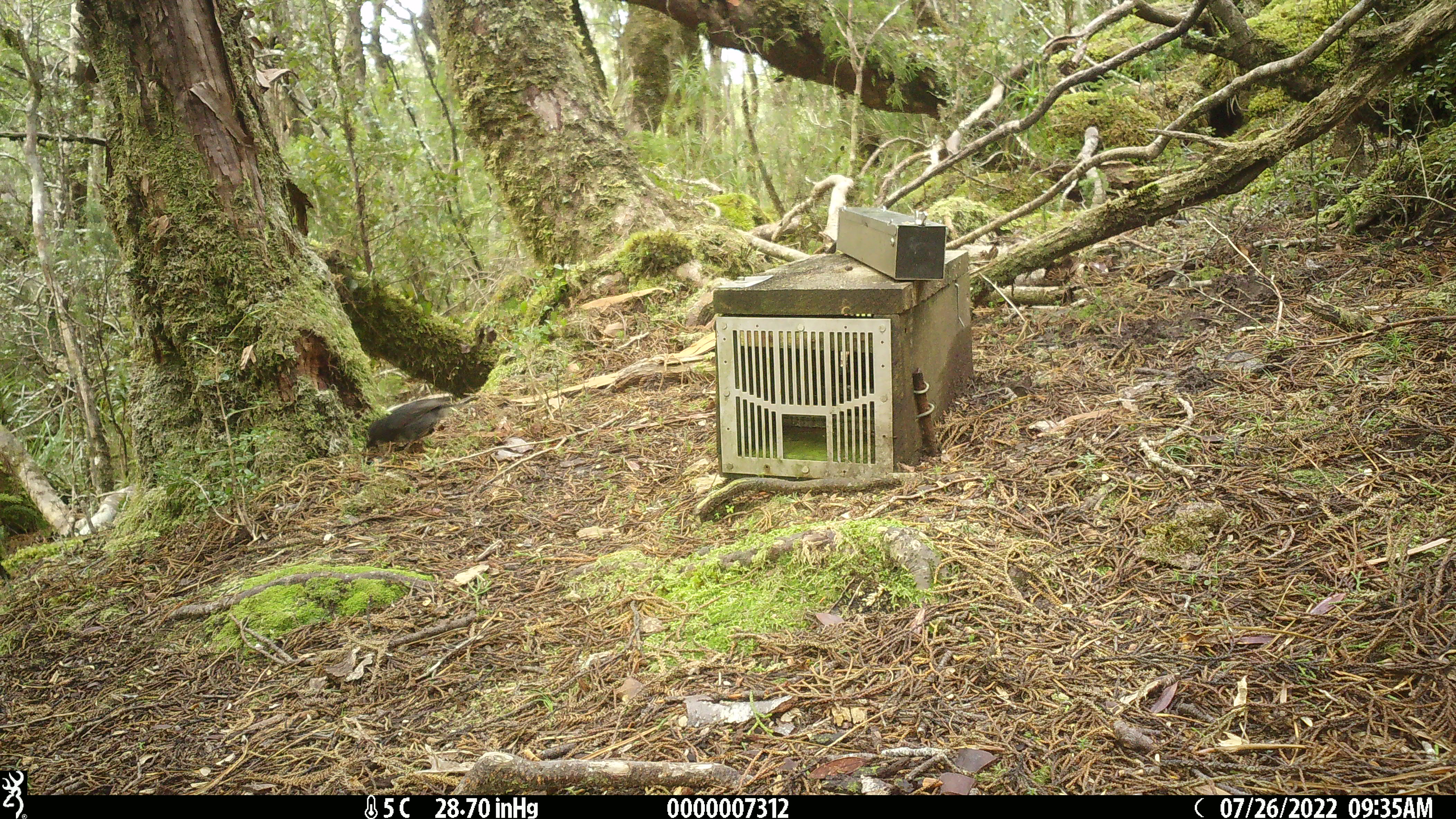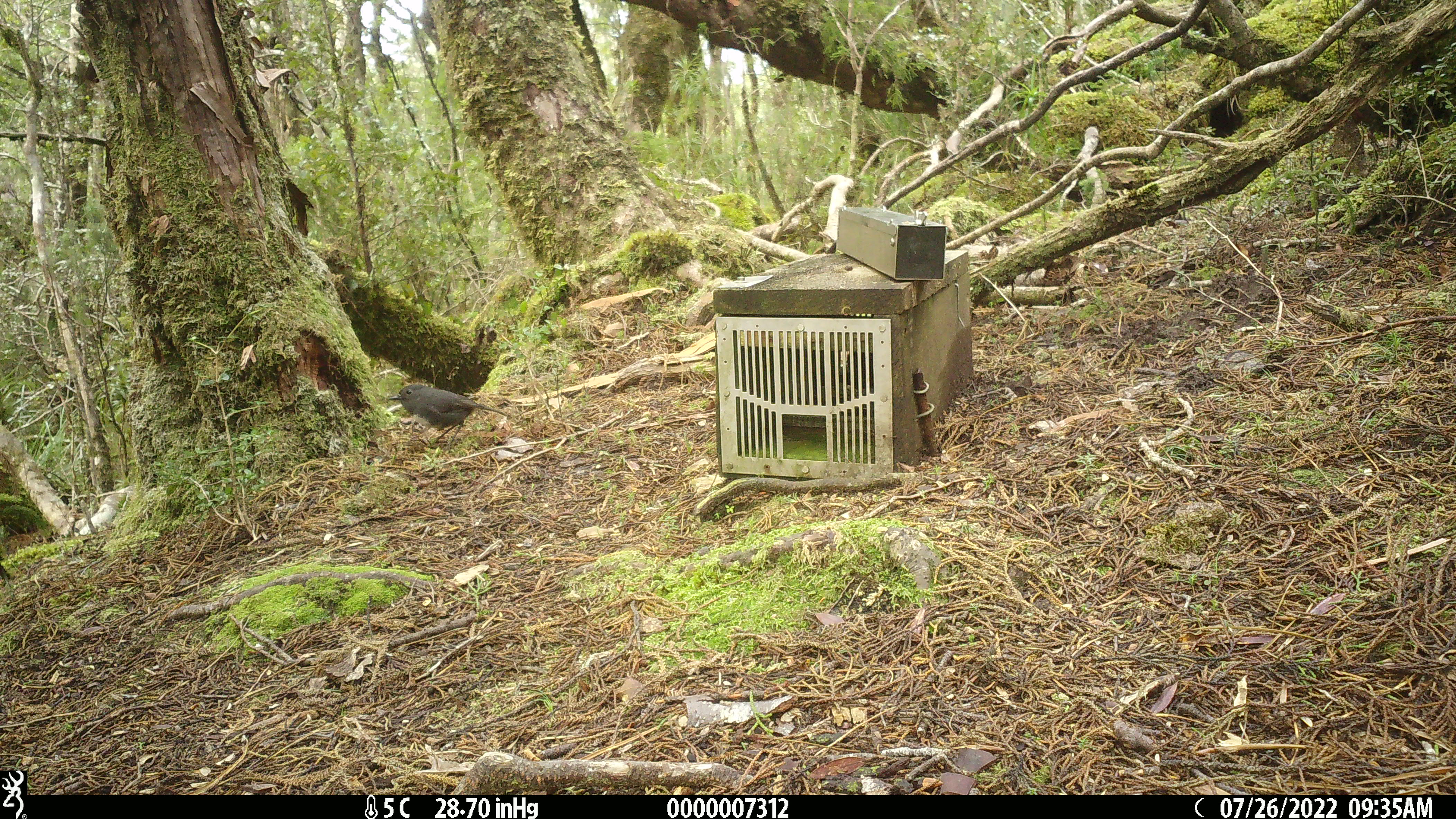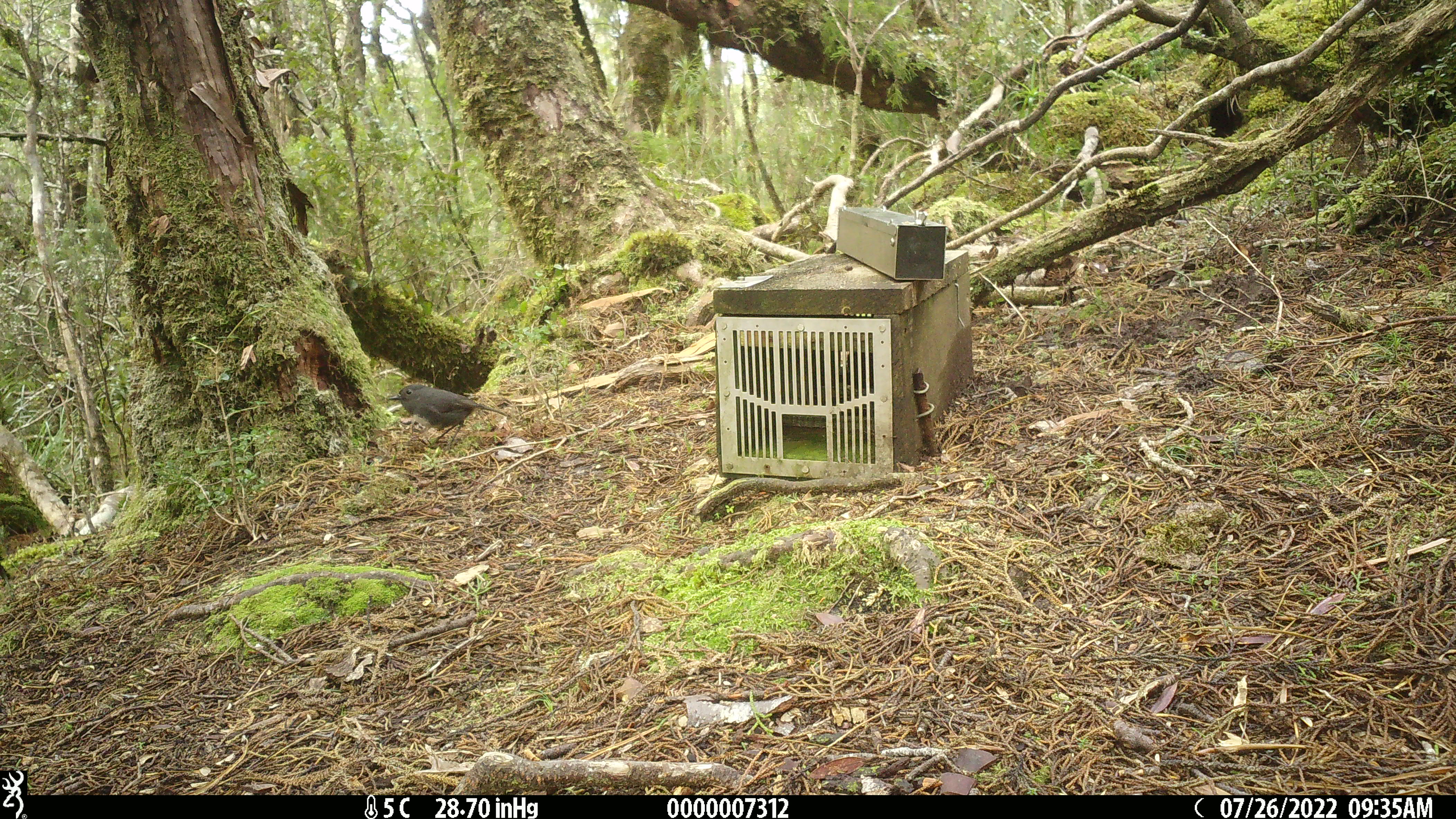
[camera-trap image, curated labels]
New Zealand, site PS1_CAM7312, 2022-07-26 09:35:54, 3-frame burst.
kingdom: Animalia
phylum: Chordata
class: Aves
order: Passeriformes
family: Petroicidae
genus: Petroica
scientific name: Petroica australis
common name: new zealand robin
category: robin